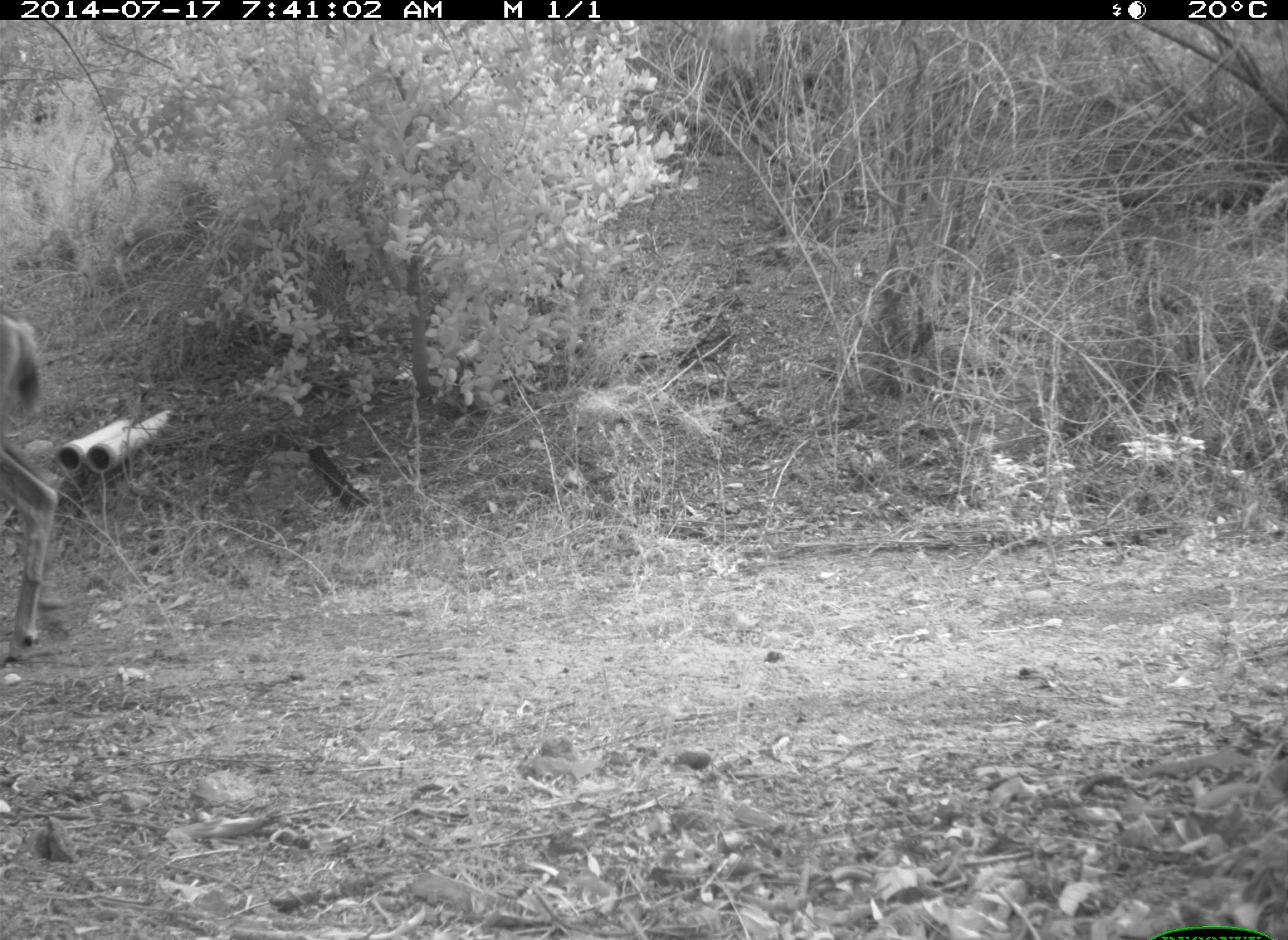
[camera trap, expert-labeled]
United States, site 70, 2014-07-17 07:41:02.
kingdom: Animalia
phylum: Chordata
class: Mammalia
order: Artiodactyla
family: Cervidae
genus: Odocoileus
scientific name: Odocoileus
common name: deer